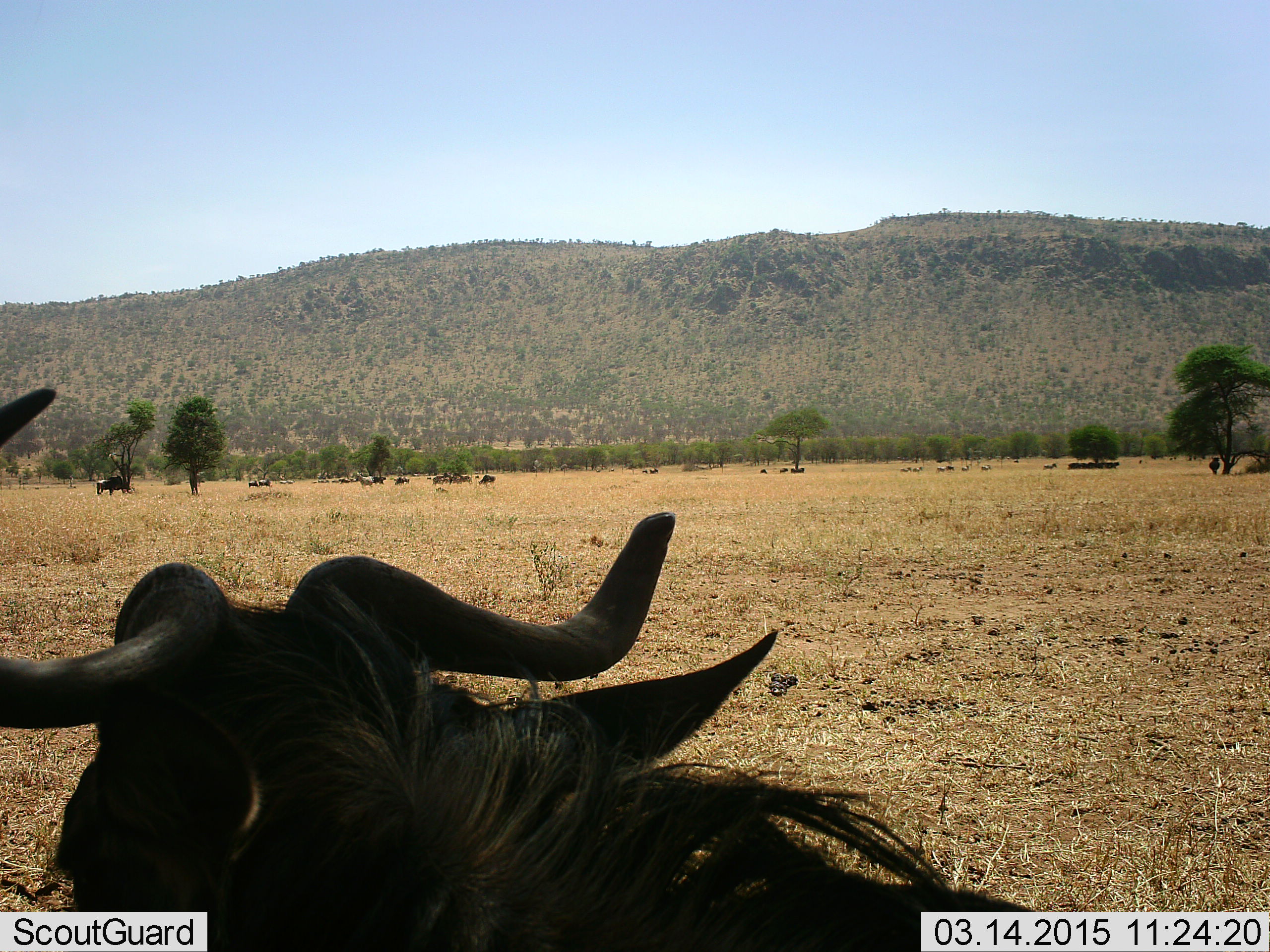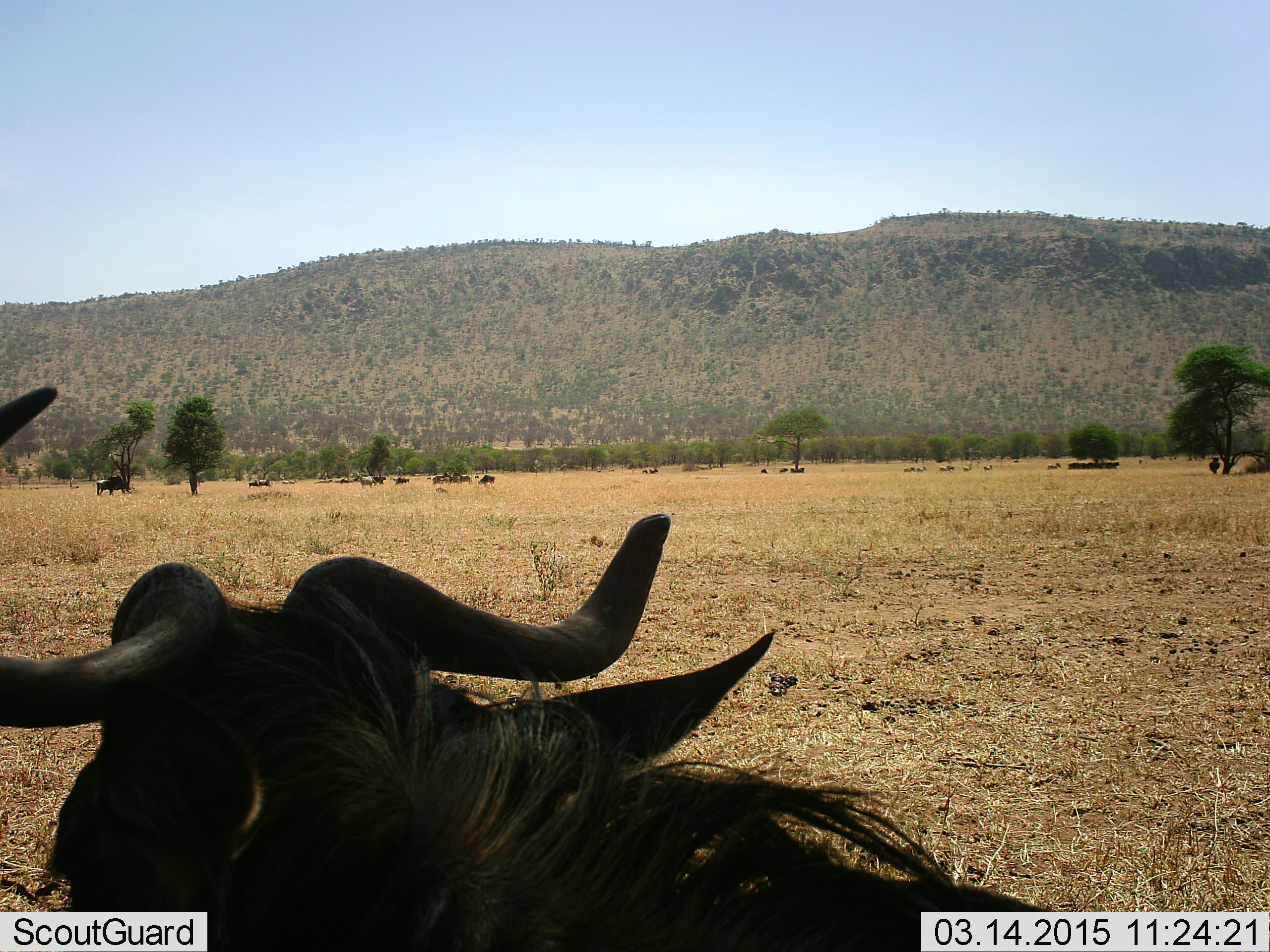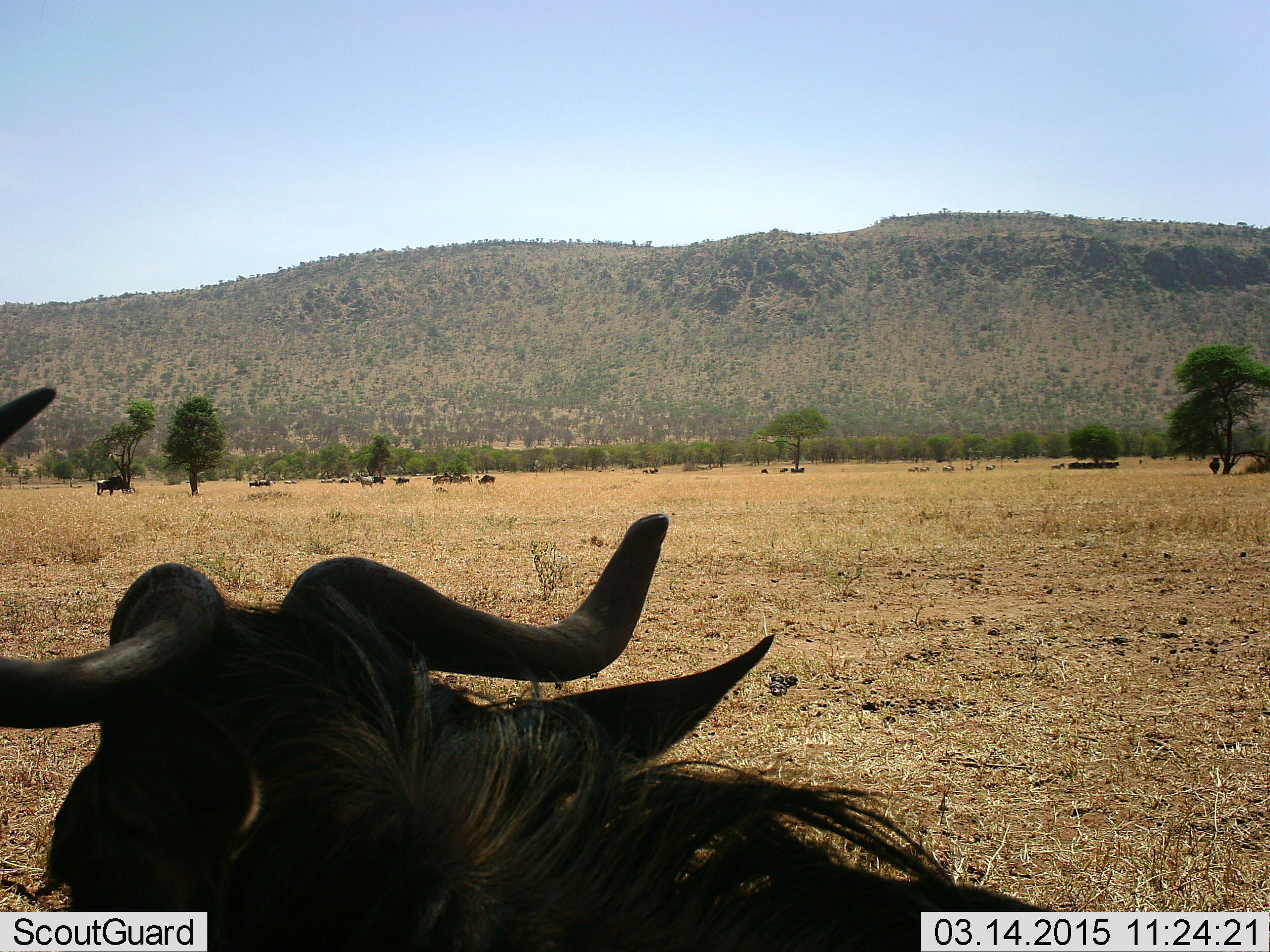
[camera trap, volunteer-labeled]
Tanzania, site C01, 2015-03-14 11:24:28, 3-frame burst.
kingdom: Animalia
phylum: Chordata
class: Mammalia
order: Artiodactyla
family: Bovidae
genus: Connochaetes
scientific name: Connochaetes taurinus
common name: blue wildebeest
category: wildebeest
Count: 2.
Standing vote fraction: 91%.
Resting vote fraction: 36%.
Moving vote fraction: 9%.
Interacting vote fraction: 0%.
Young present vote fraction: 0%.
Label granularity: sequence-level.